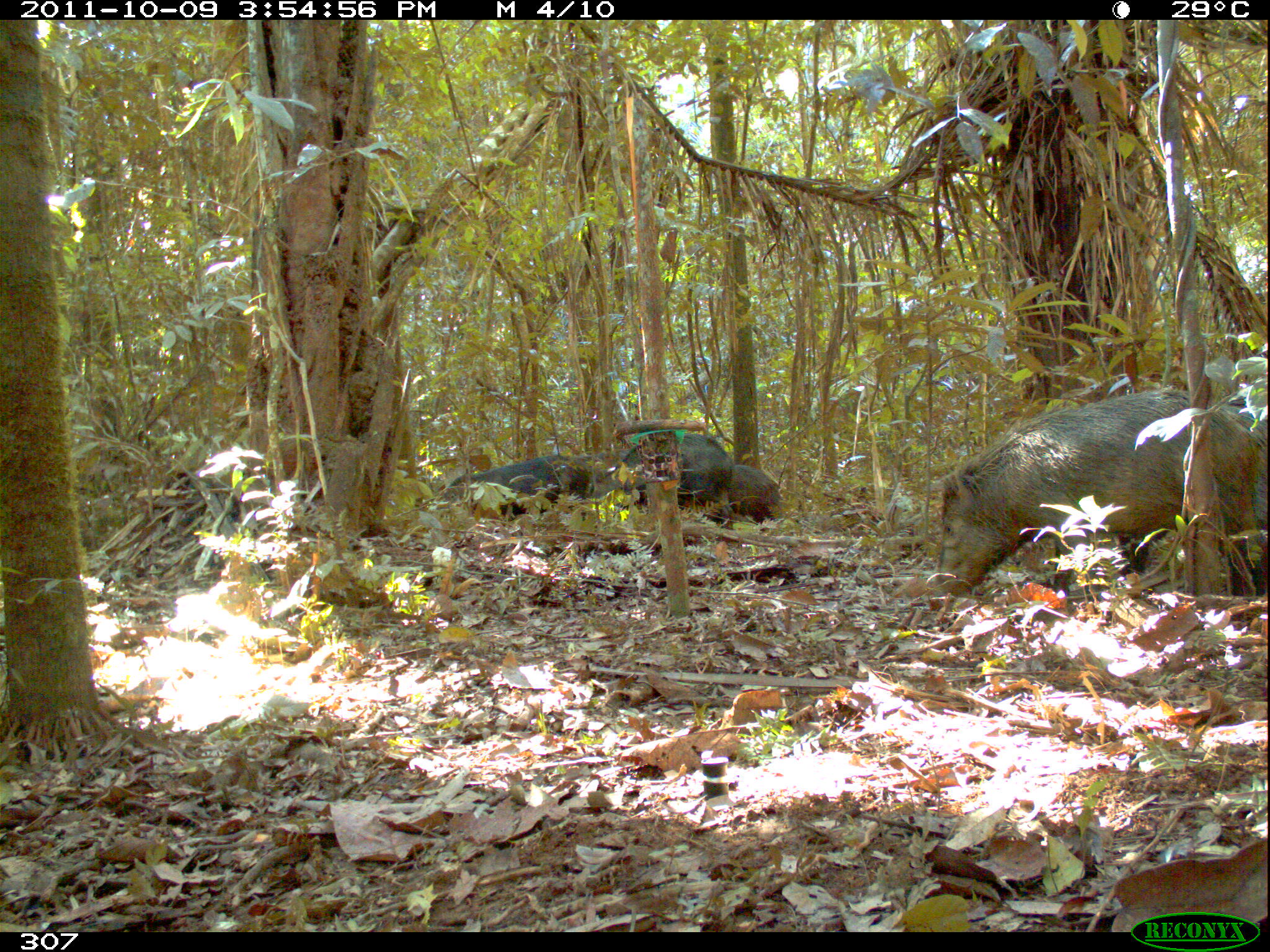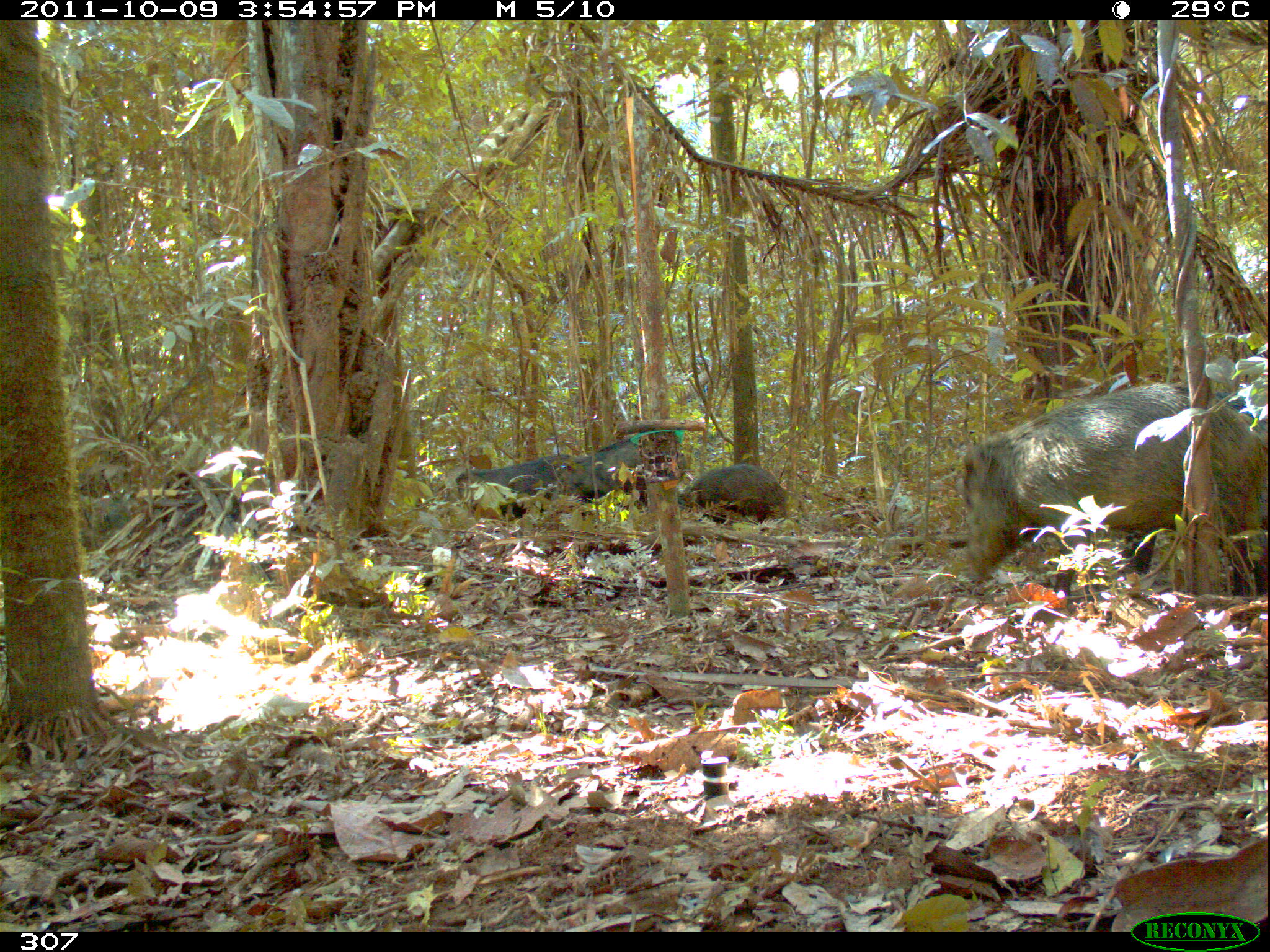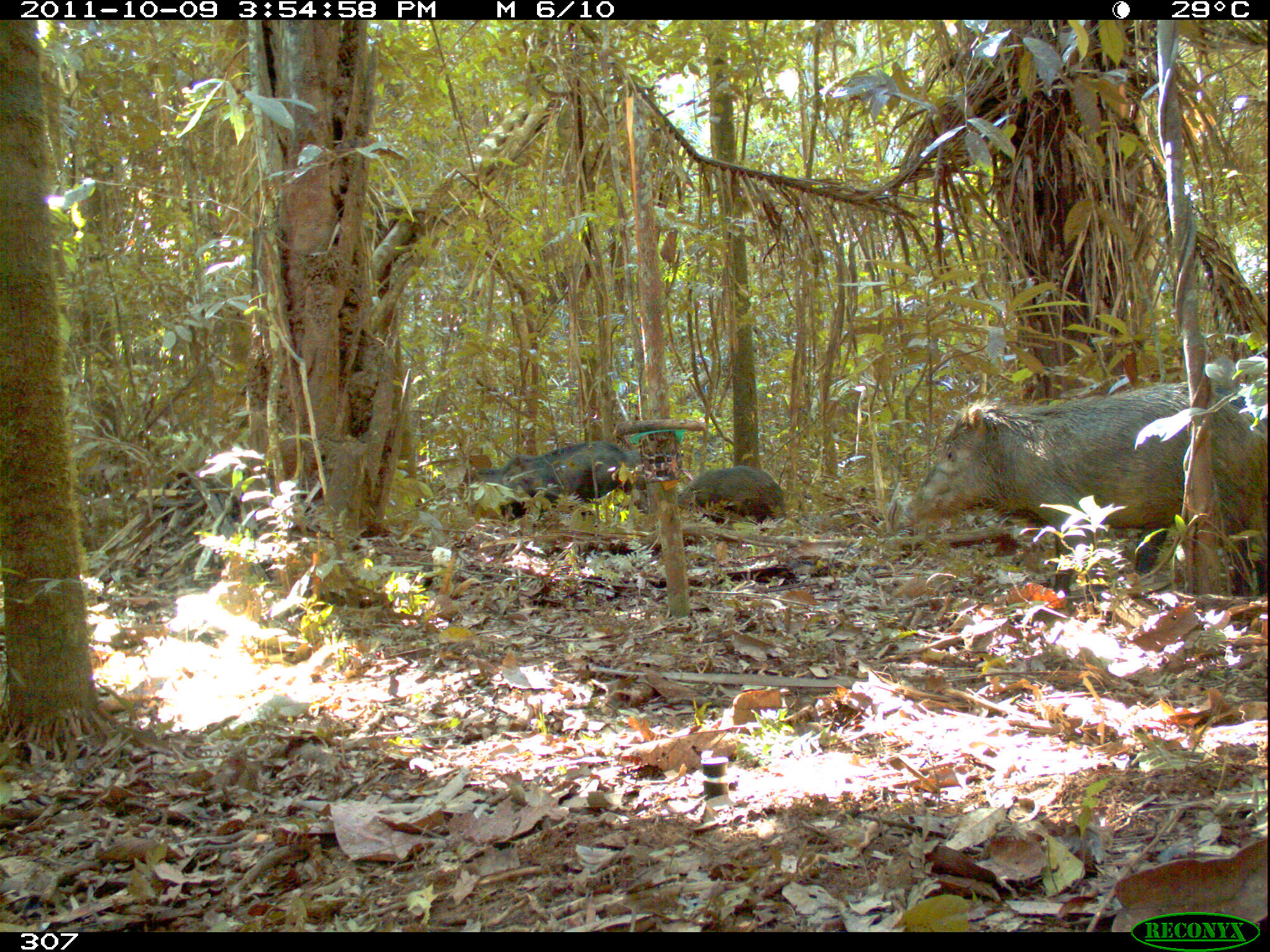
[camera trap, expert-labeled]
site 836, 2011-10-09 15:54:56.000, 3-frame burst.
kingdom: Animalia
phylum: Chordata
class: Mammalia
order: Artiodactyla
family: Tayassuidae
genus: Tayassu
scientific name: Tayassu pecari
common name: white-lipped peccary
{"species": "Tayassu pecari (white-lipped peccary)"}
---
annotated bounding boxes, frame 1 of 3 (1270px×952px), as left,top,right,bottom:
tayassu pecari: 925,386,1265,609; 585,430,734,528; 439,452,586,519; 730,464,781,526; 574,451,620,502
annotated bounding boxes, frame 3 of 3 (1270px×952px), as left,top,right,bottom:
tayassu pecari: 901,381,1263,604; 1135,355,1270,569; 466,440,631,529; 677,465,787,531; 623,449,649,496